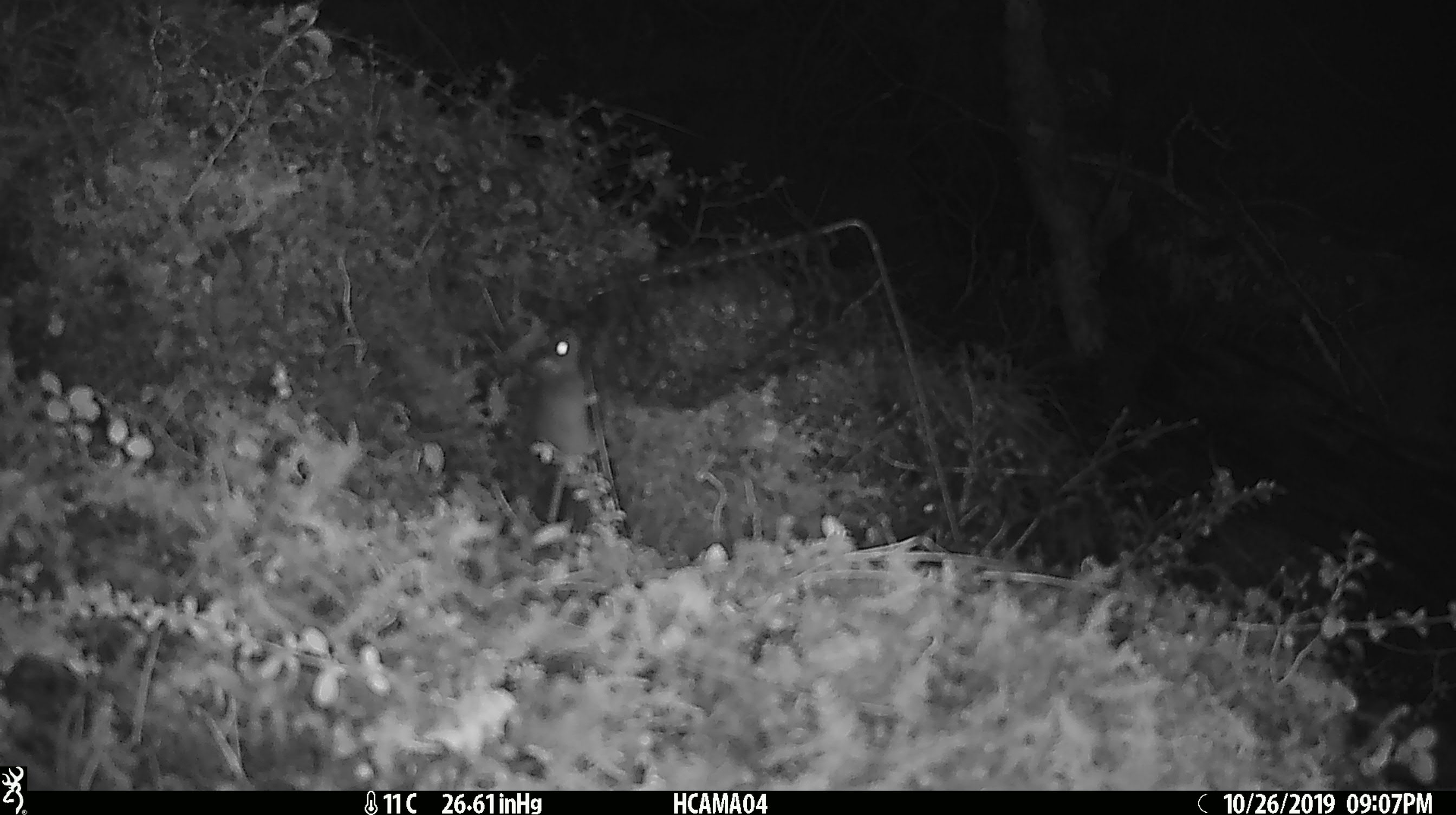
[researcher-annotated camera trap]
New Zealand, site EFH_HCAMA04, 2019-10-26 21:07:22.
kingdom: Animalia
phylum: Chordata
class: Mammalia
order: Rodentia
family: Muridae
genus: Mus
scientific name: Mus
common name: mouse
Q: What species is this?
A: Mouse (Mus).